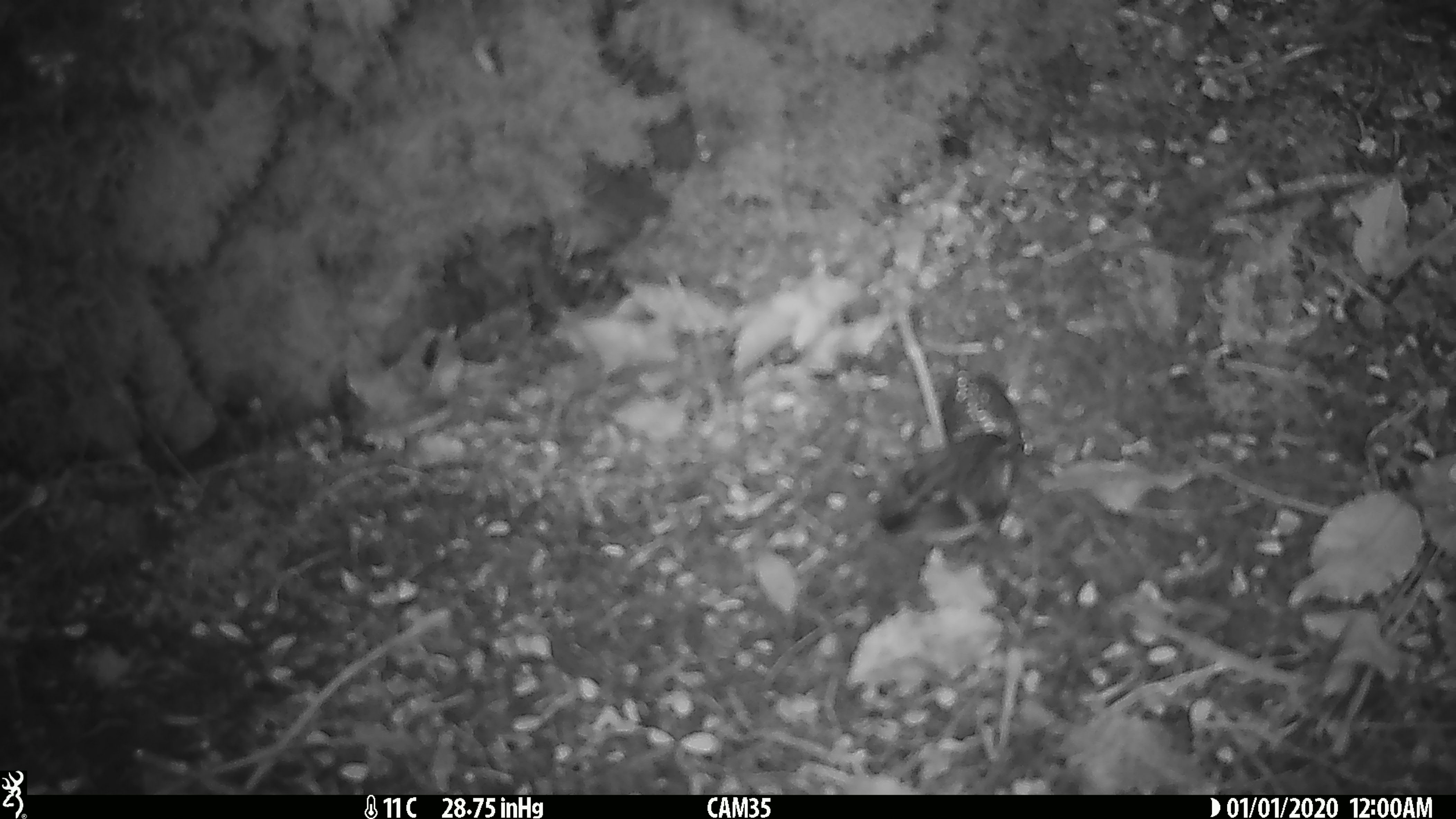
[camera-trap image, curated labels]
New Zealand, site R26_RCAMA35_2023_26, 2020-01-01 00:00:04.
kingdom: Animalia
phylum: Chordata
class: Aves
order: Passeriformes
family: Acanthisittidae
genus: Acanthisitta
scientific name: Acanthisitta chloris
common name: rifleman